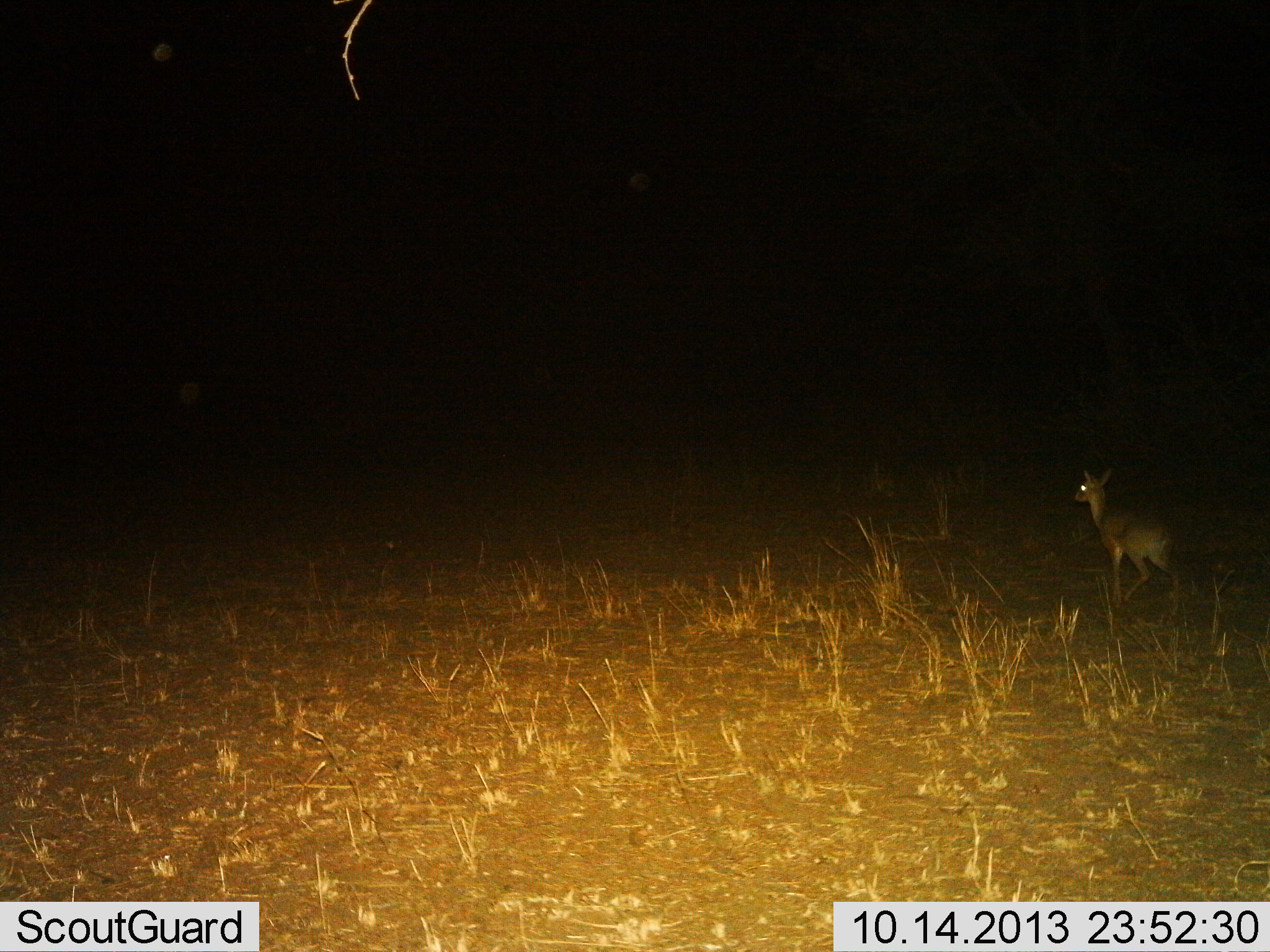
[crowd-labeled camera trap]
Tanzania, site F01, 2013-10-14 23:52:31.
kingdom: Animalia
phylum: Chordata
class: Mammalia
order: Artiodactyla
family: Bovidae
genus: Madoqua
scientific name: Madoqua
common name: dikdik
Dikdik (Madoqua), count 1. Behavior (volunteer vote fractions): standing 55%, resting 0%, moving 45%, interacting 0%. Young present (vote fraction): 0%. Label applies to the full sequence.